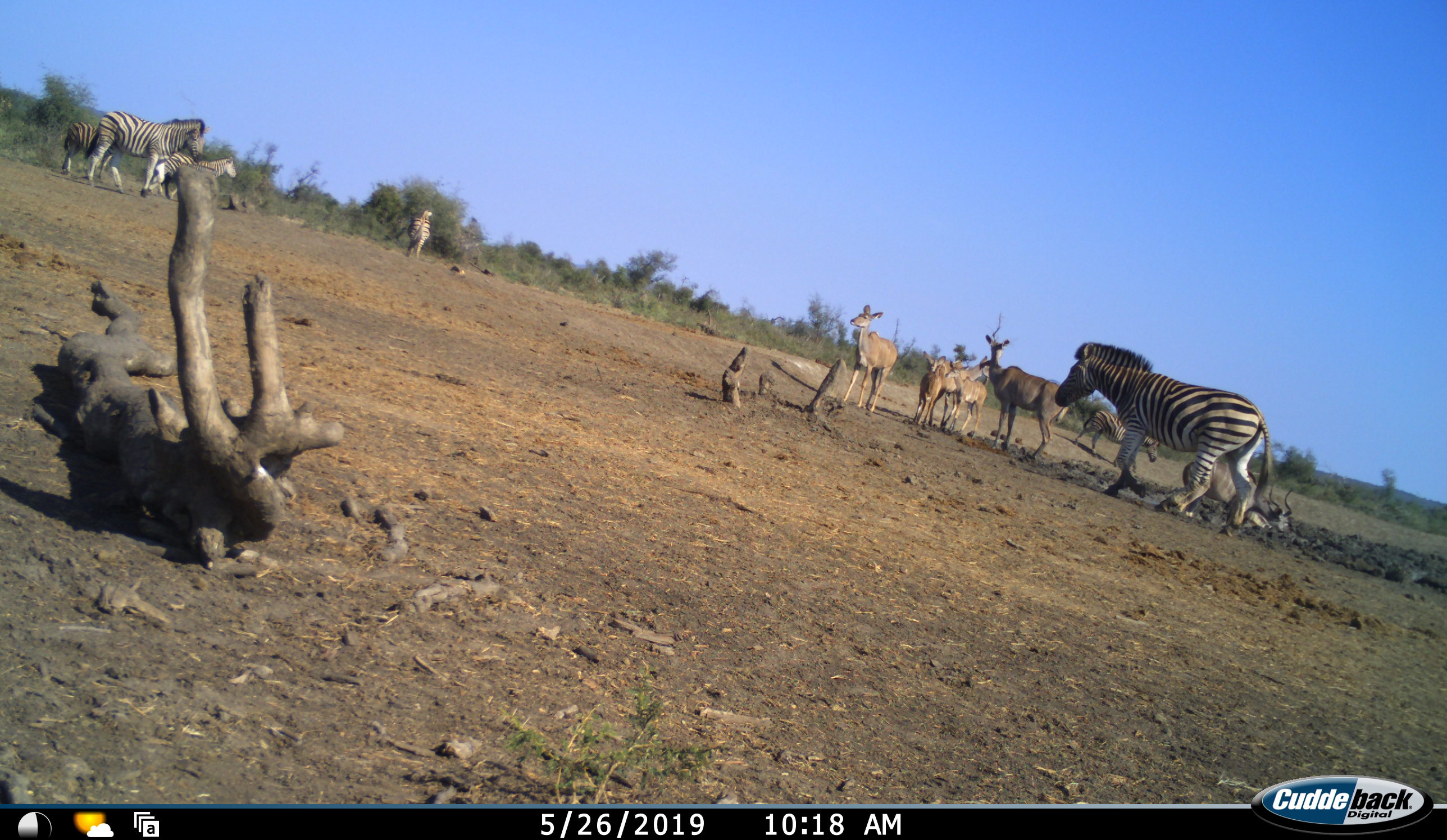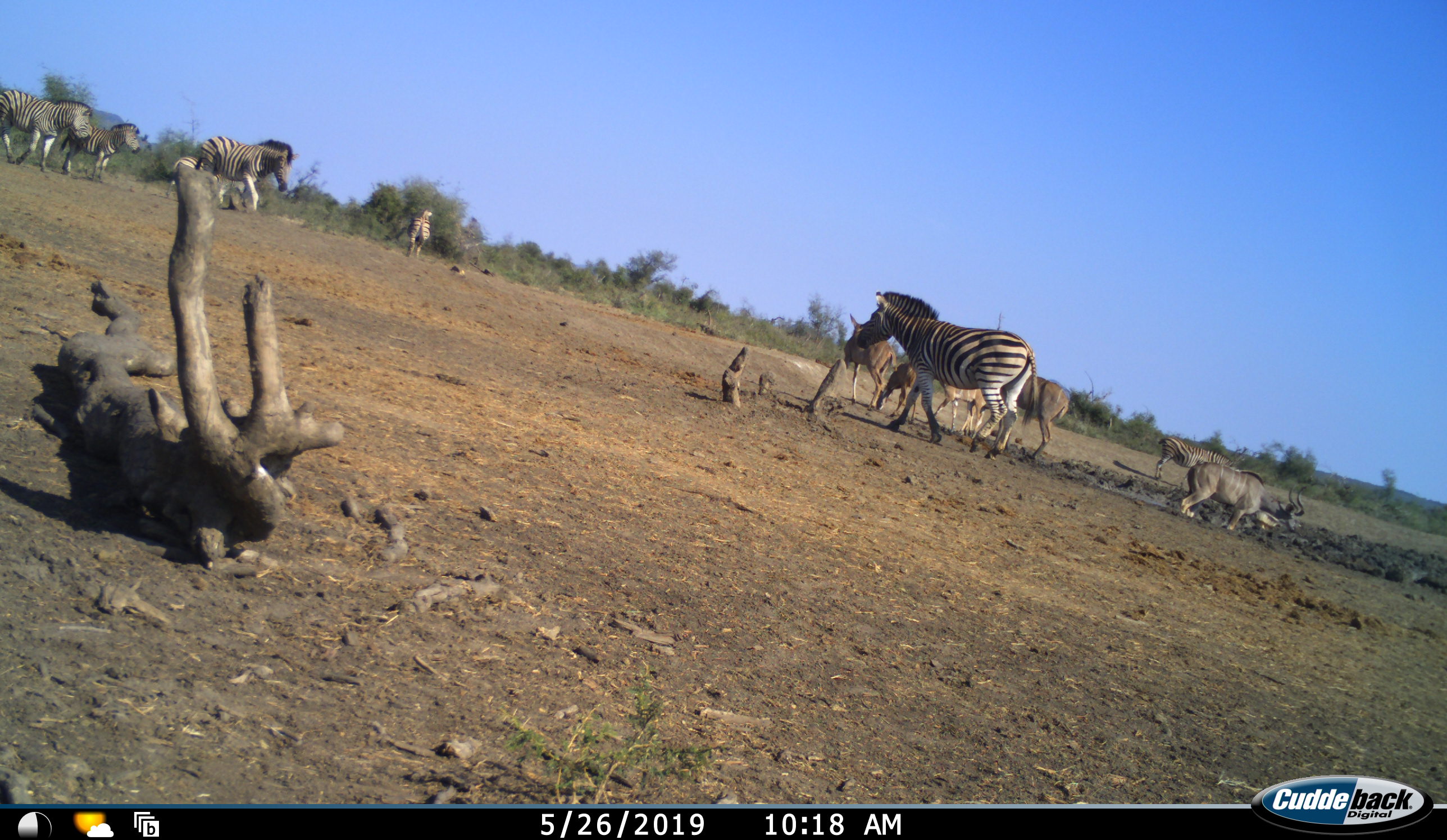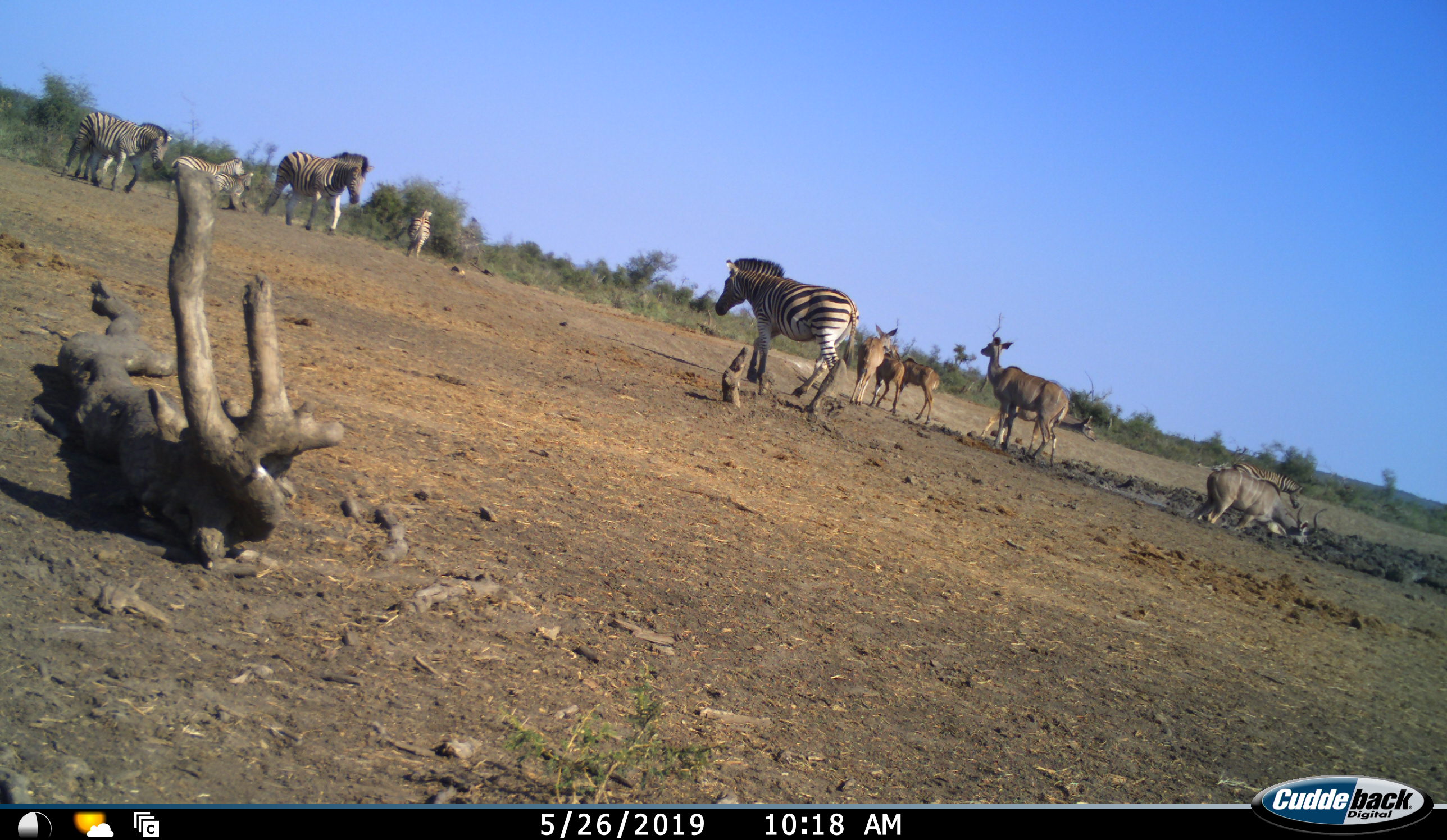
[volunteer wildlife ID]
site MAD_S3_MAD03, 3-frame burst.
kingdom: Animalia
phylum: Chordata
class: Mammalia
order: Artiodactyla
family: Bovidae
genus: Tragelaphus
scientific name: Tragelaphus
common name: kudu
Kudu (Tragelaphus), count 5. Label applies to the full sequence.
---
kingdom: Animalia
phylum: Chordata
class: Mammalia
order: Perissodactyla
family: Equidae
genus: Equus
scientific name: Equus quagga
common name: plains zebra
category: zebraplains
Zebraplains (plains zebra) (Equus quagga), count 7. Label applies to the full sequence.